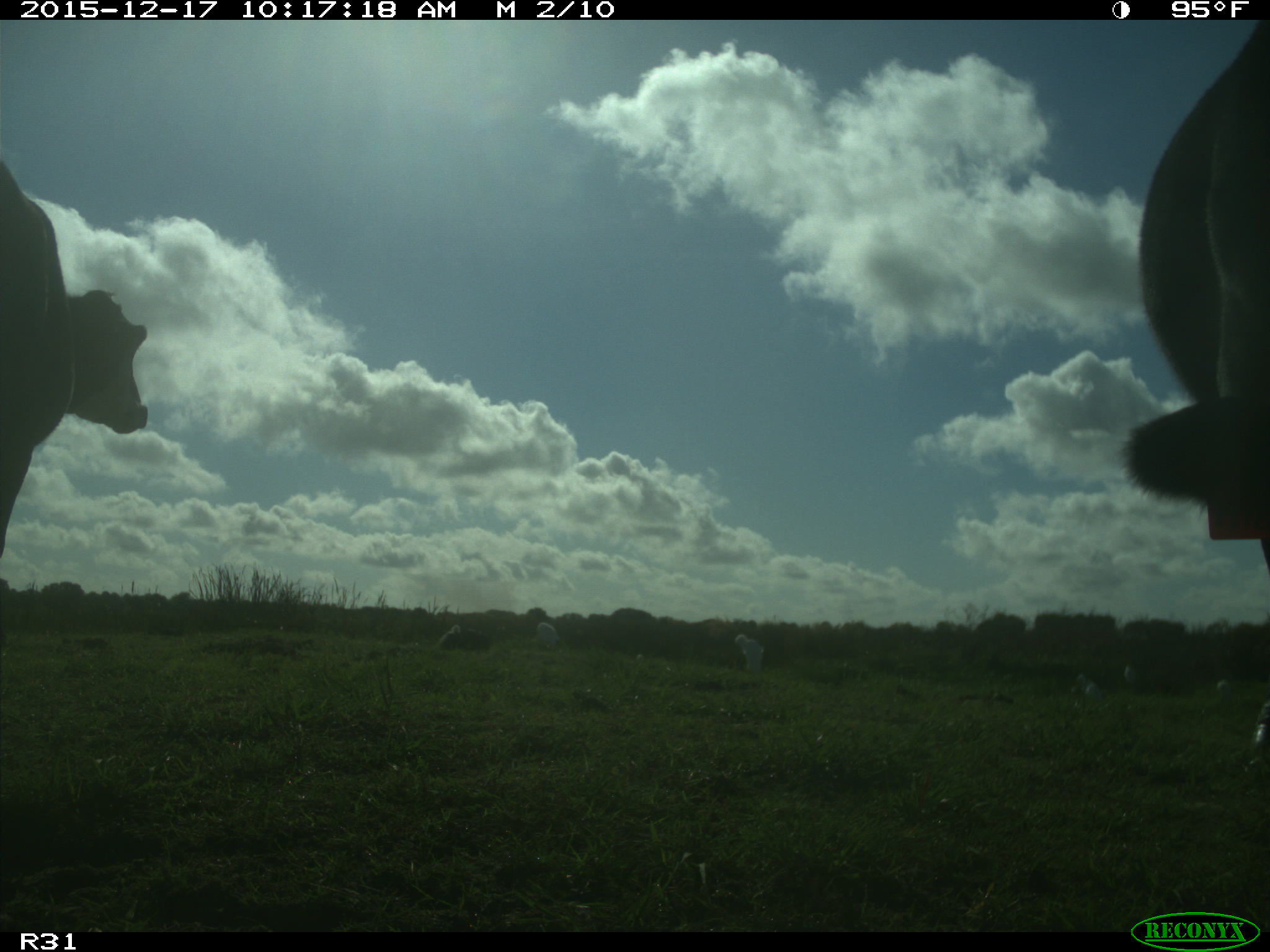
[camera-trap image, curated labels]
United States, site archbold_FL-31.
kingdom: Animalia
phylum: Chordata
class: Mammalia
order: Artiodactyla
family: Bovidae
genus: Bos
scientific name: Bos taurus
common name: domestic cow